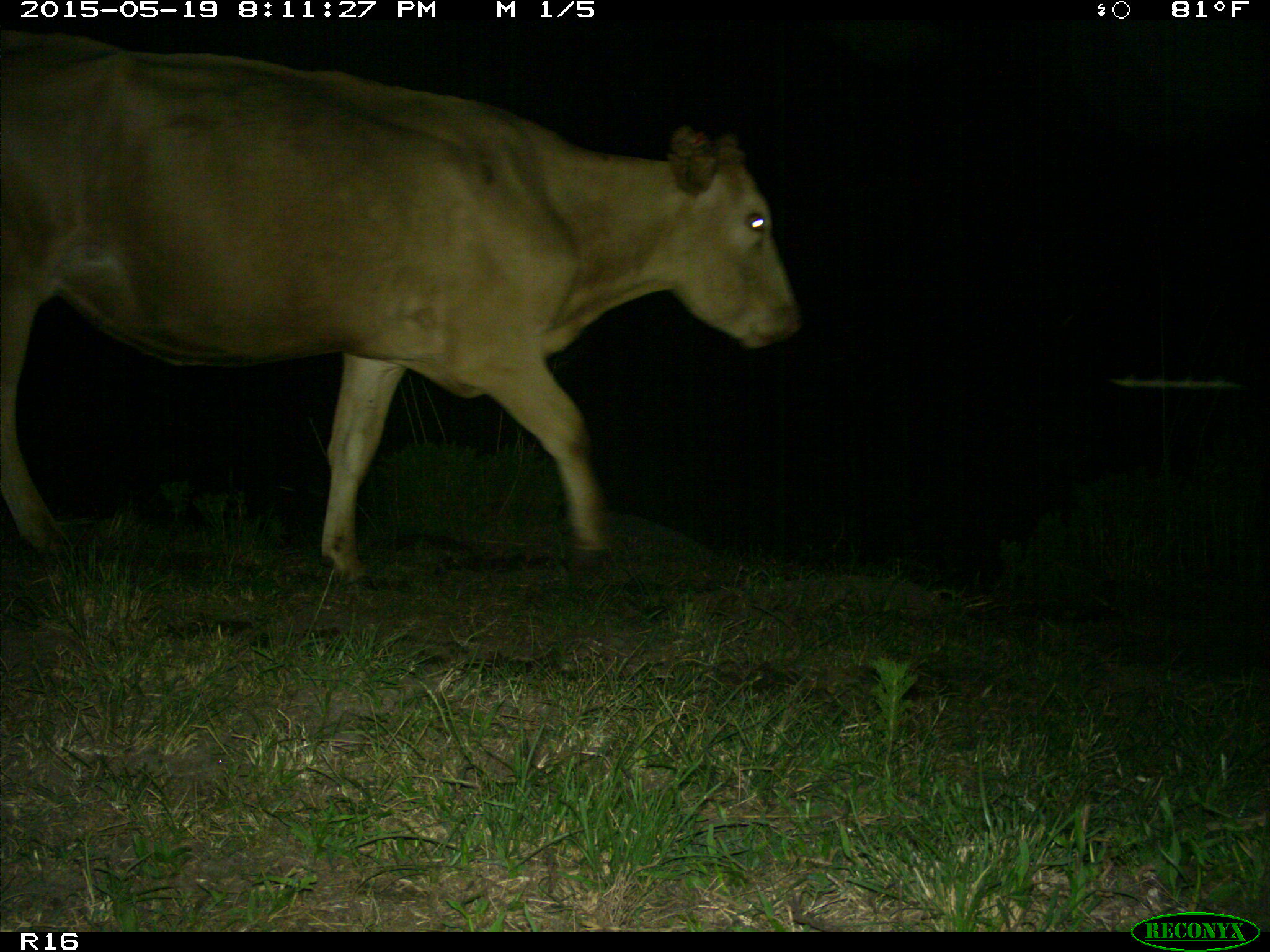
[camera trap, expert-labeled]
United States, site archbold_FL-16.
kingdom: Animalia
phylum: Chordata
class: Mammalia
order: Artiodactyla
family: Bovidae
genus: Bos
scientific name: Bos taurus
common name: domestic cow